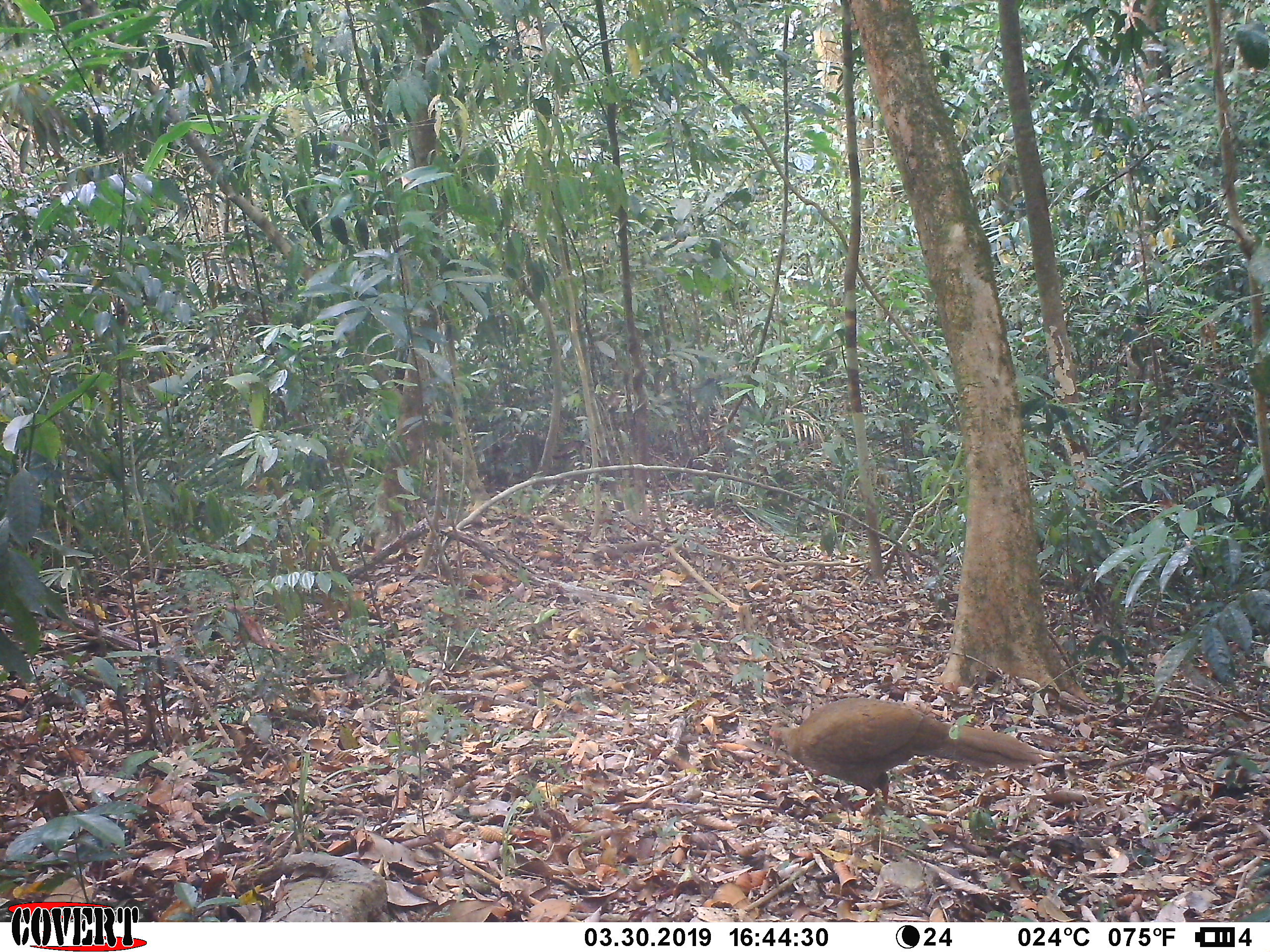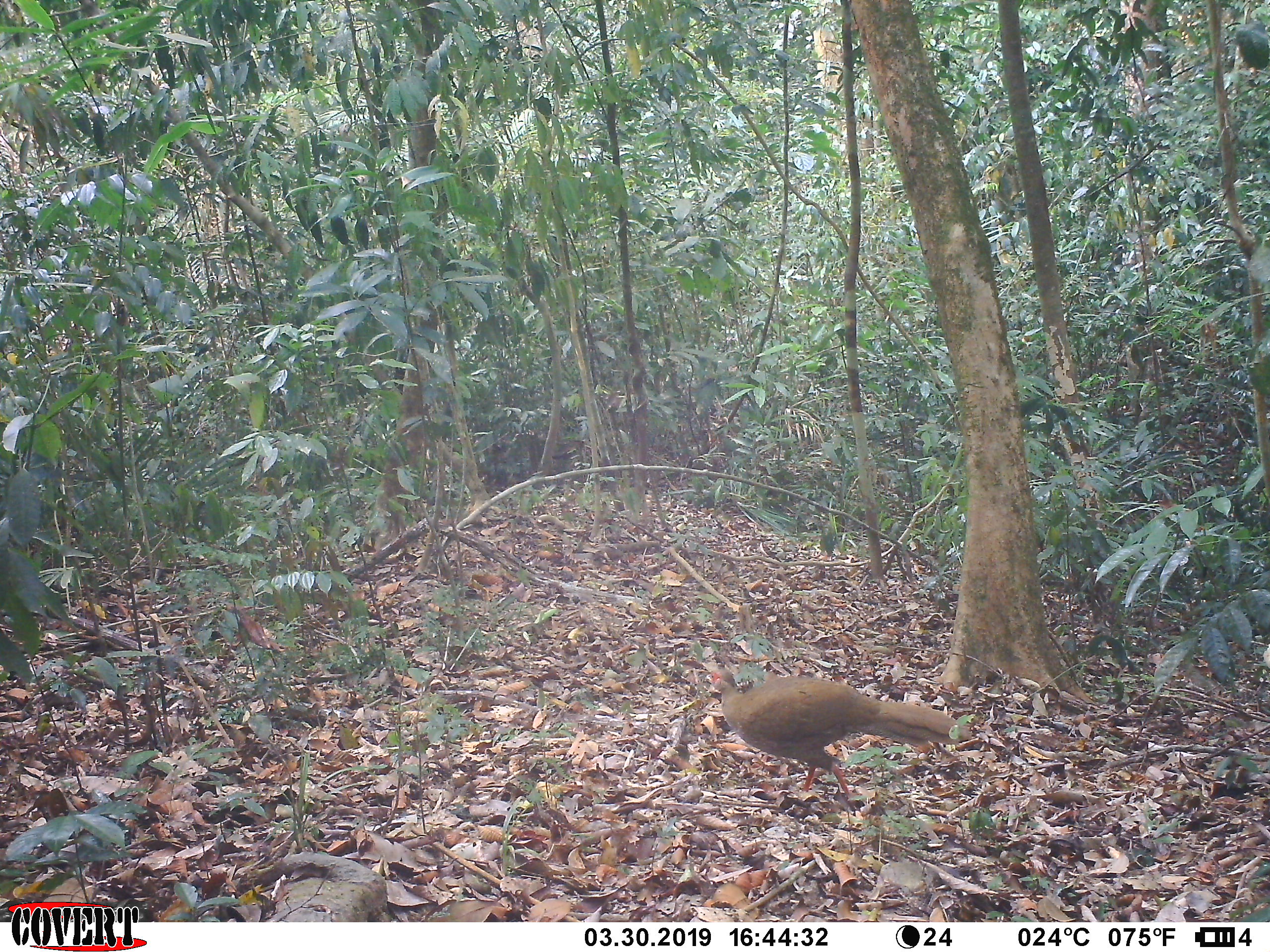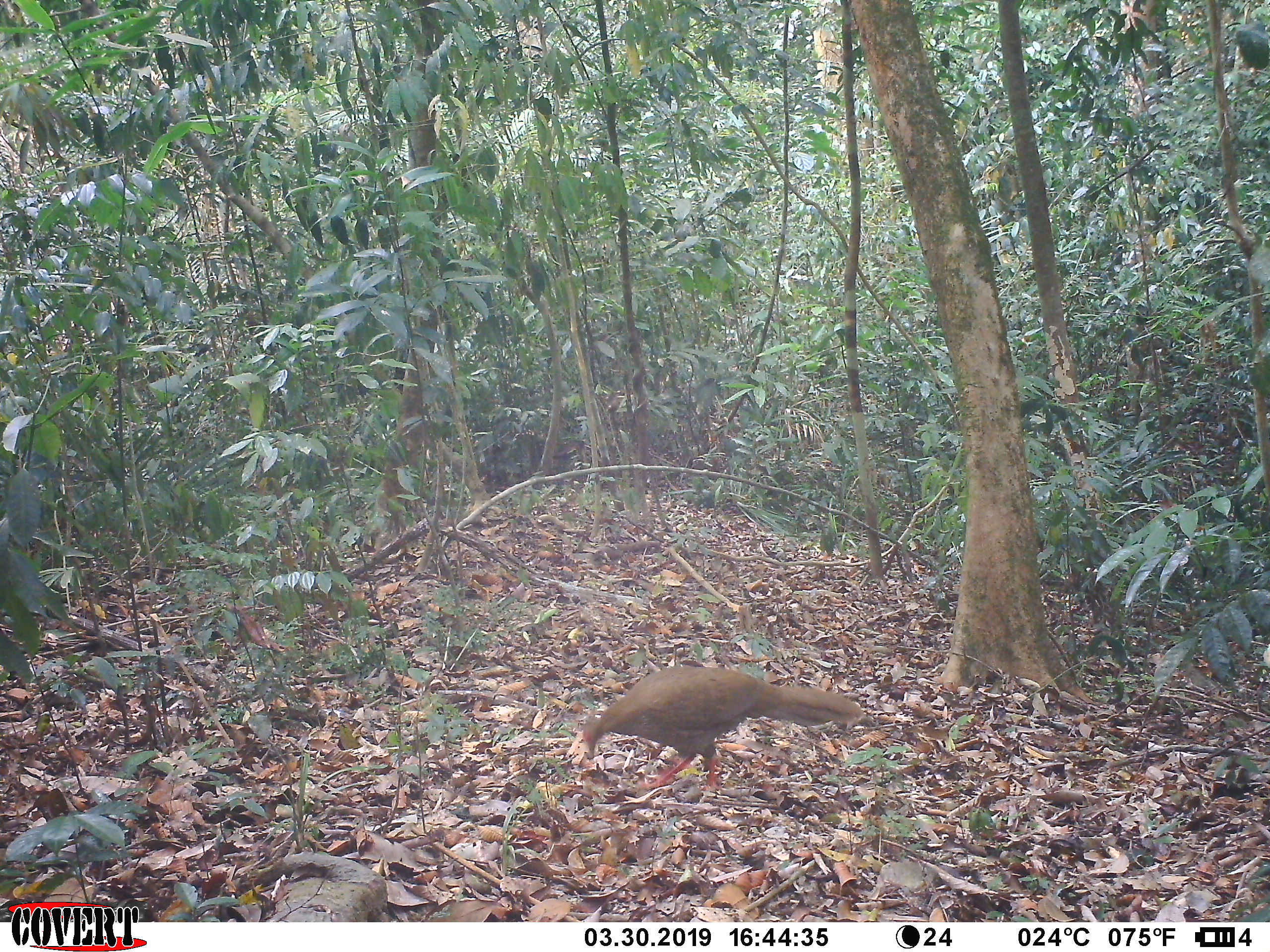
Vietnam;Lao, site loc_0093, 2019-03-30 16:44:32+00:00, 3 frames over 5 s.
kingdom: Animalia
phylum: Chordata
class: Aves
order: Galliformes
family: Phasianidae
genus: Lophura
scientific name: Lophura nycthemera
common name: silver pheasant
Silver pheasant (Lophura nycthemera). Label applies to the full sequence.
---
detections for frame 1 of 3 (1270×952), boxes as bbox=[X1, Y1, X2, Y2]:
silver pheasant: bbox=[768, 697, 1043, 808]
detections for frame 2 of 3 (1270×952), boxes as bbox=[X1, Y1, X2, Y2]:
silver pheasant: bbox=[704, 668, 972, 811]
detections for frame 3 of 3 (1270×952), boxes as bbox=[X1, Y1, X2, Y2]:
silver pheasant: bbox=[581, 665, 862, 799]